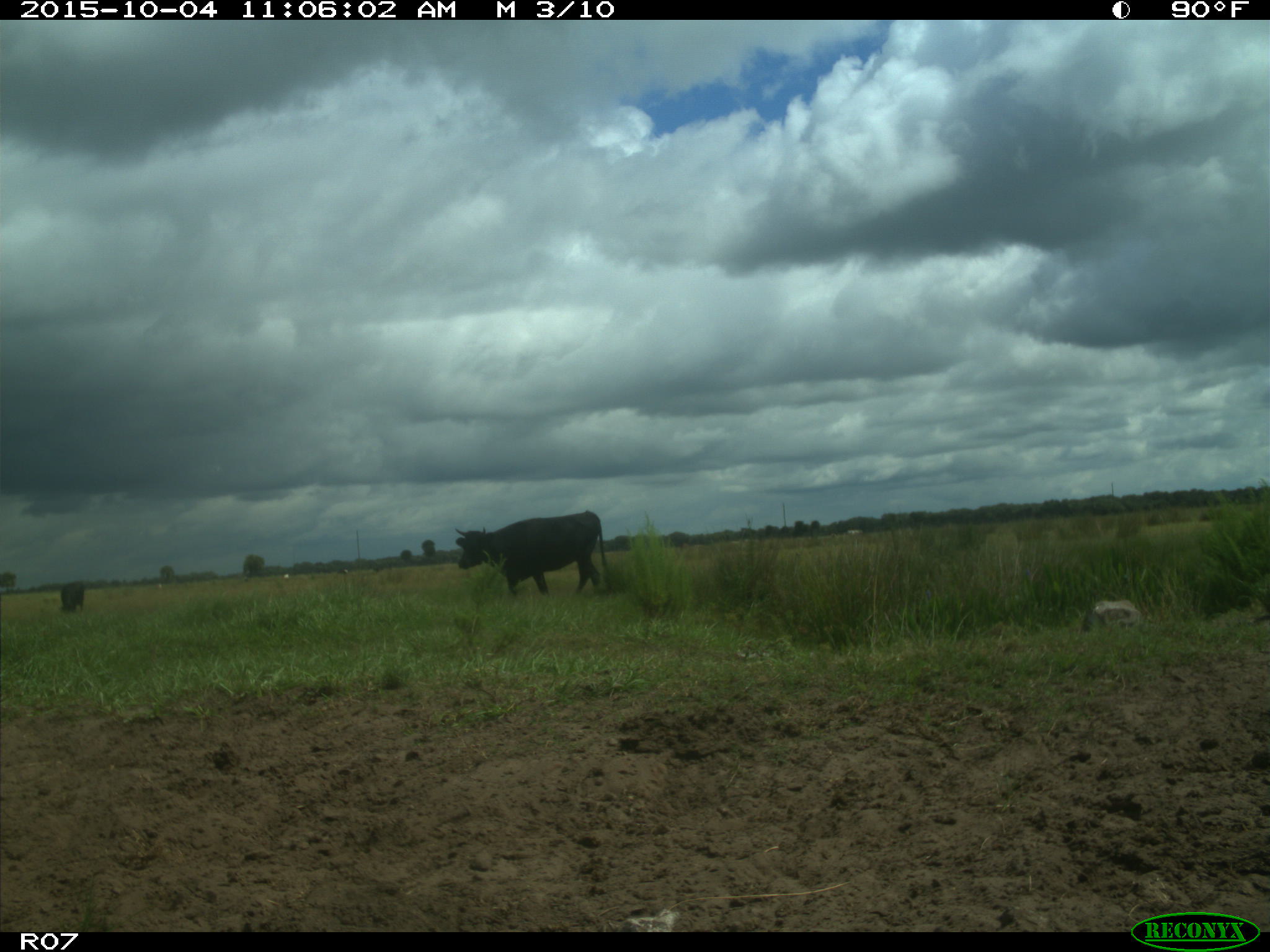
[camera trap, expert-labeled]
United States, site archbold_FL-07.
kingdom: Animalia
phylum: Chordata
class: Mammalia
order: Artiodactyla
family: Bovidae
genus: Bos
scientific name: Bos taurus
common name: domestic cow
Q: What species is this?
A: Bos taurus (domestic cow).